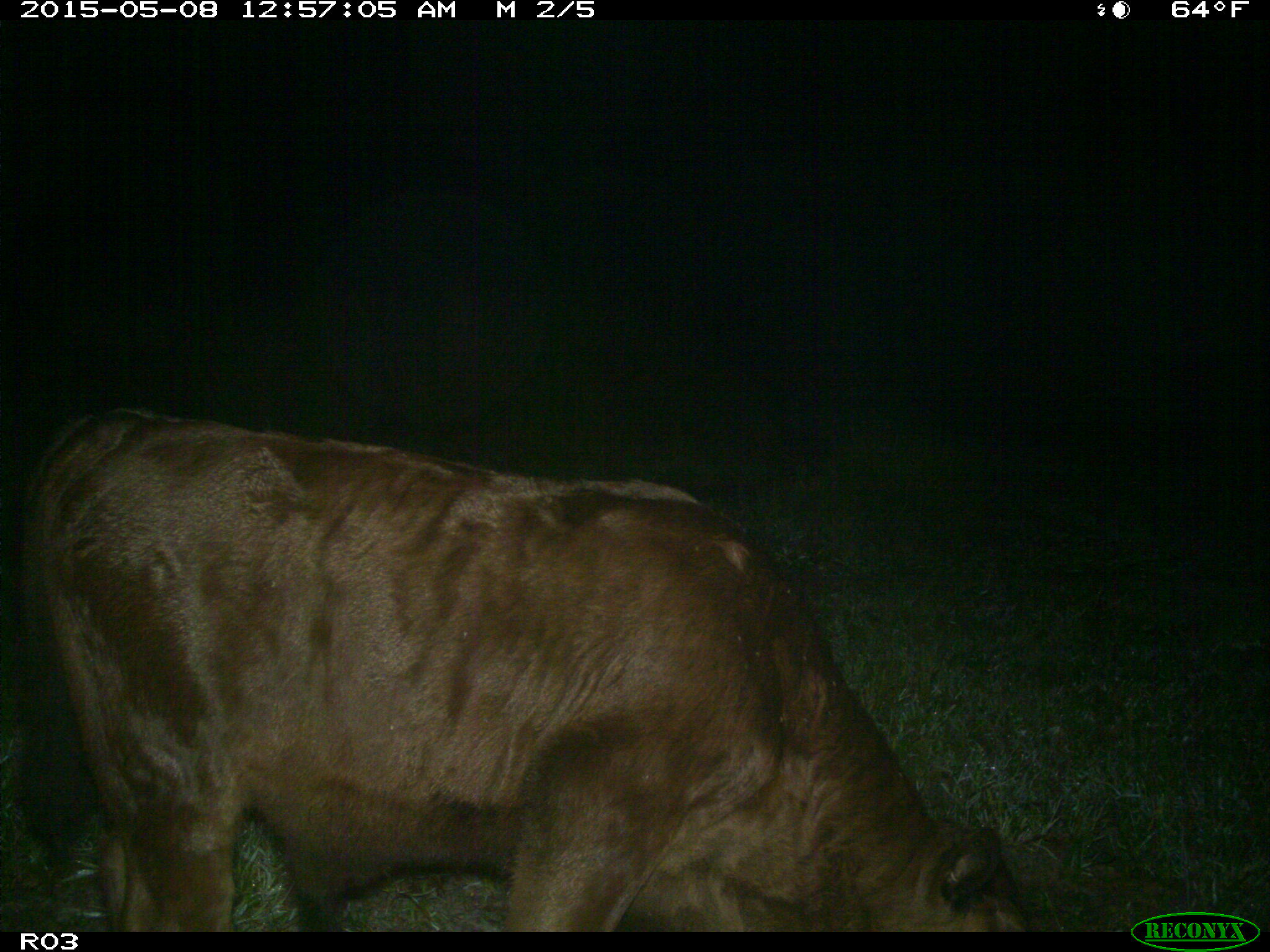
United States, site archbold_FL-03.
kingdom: Animalia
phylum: Chordata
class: Mammalia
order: Artiodactyla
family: Bovidae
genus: Bos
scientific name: Bos taurus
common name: domestic cow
Bos taurus (domestic cow).